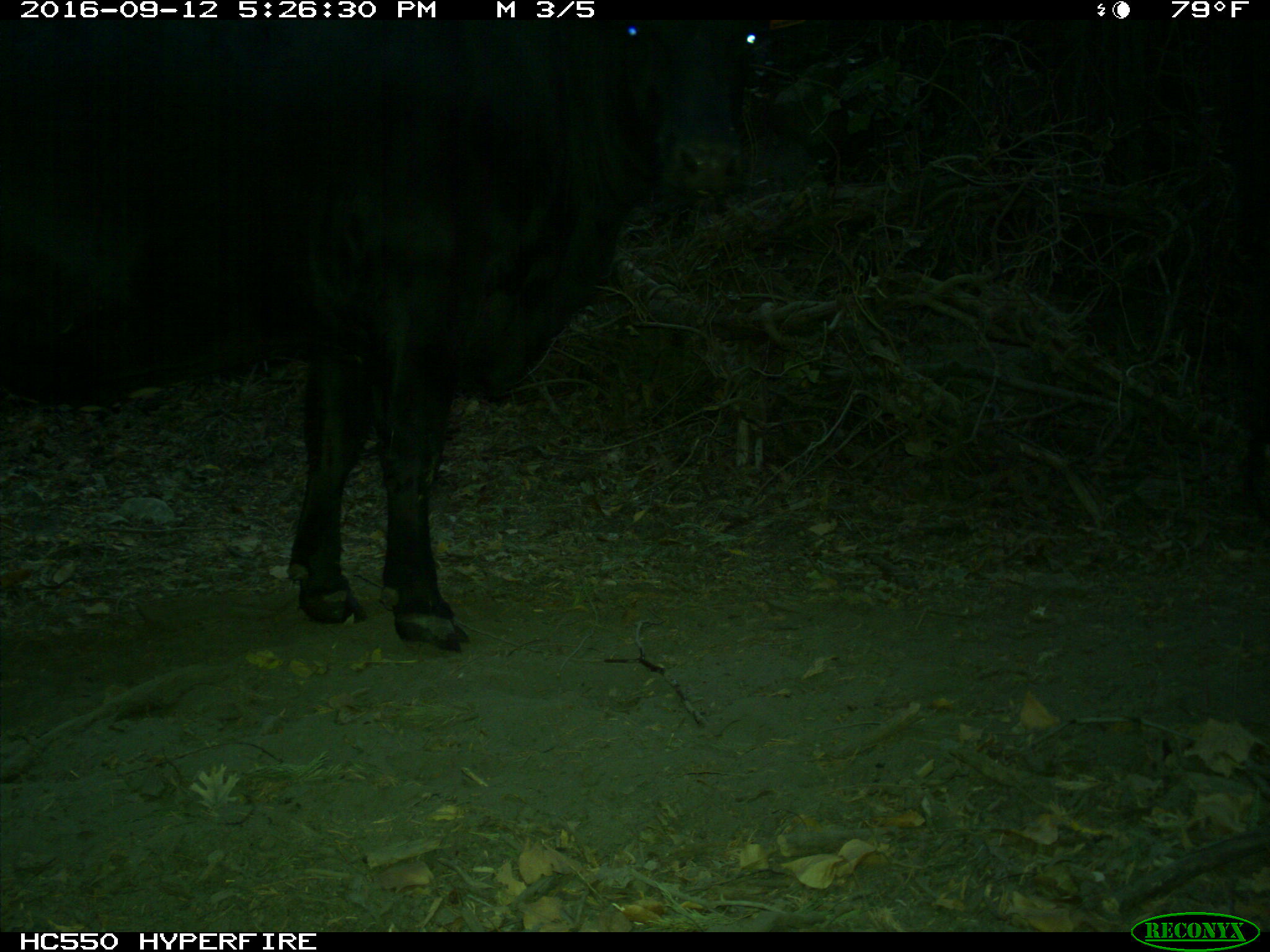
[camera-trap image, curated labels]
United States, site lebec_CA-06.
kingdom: Animalia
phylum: Chordata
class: Mammalia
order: Artiodactyla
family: Bovidae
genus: Bos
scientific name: Bos taurus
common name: domestic cow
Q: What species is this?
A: Bos taurus (domestic cow).